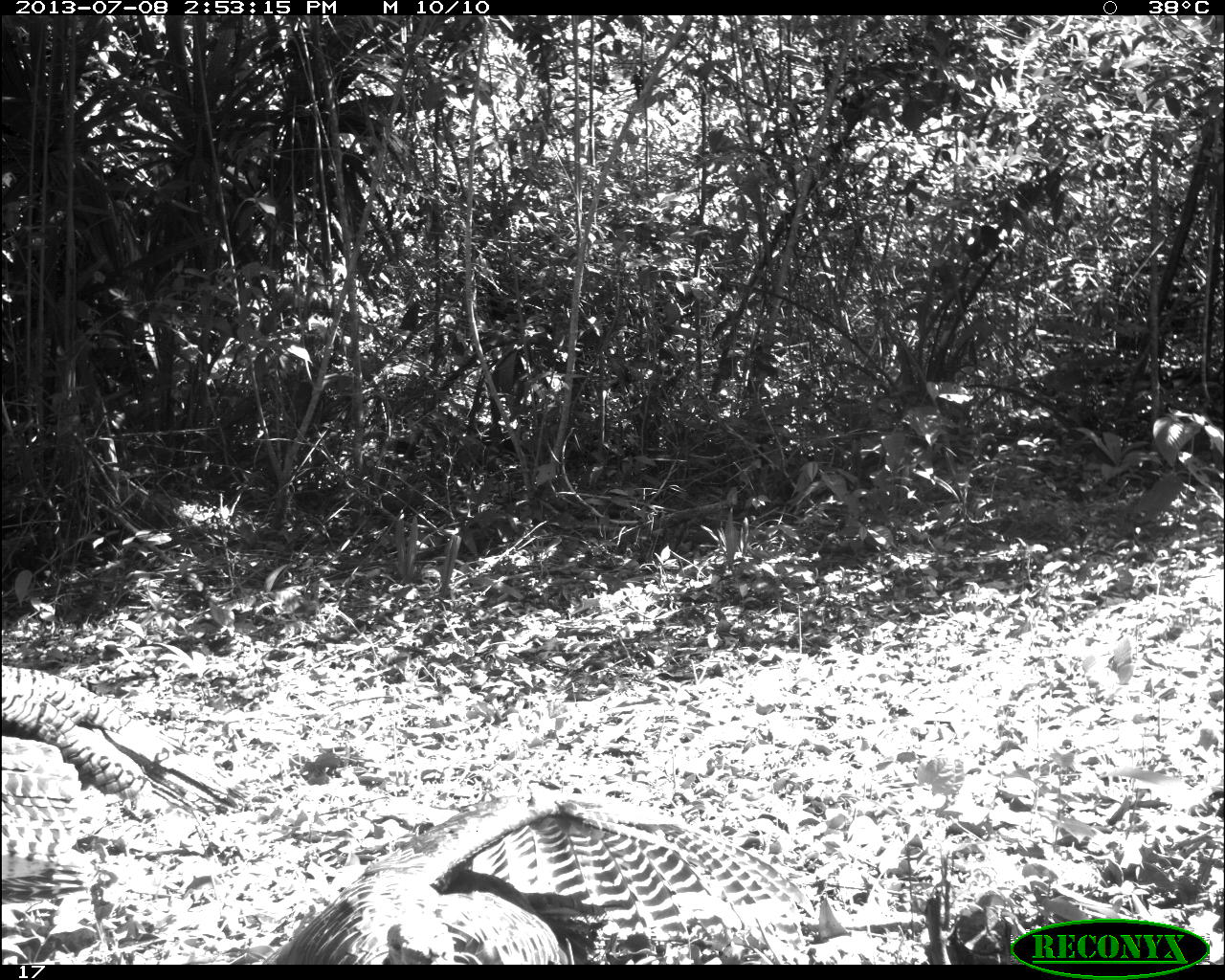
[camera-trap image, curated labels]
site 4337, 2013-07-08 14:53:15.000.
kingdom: Animalia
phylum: Chordata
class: Aves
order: Galliformes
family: Phasianidae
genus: Meleagris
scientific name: Meleagris ocellata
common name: ocellated turkey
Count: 2.